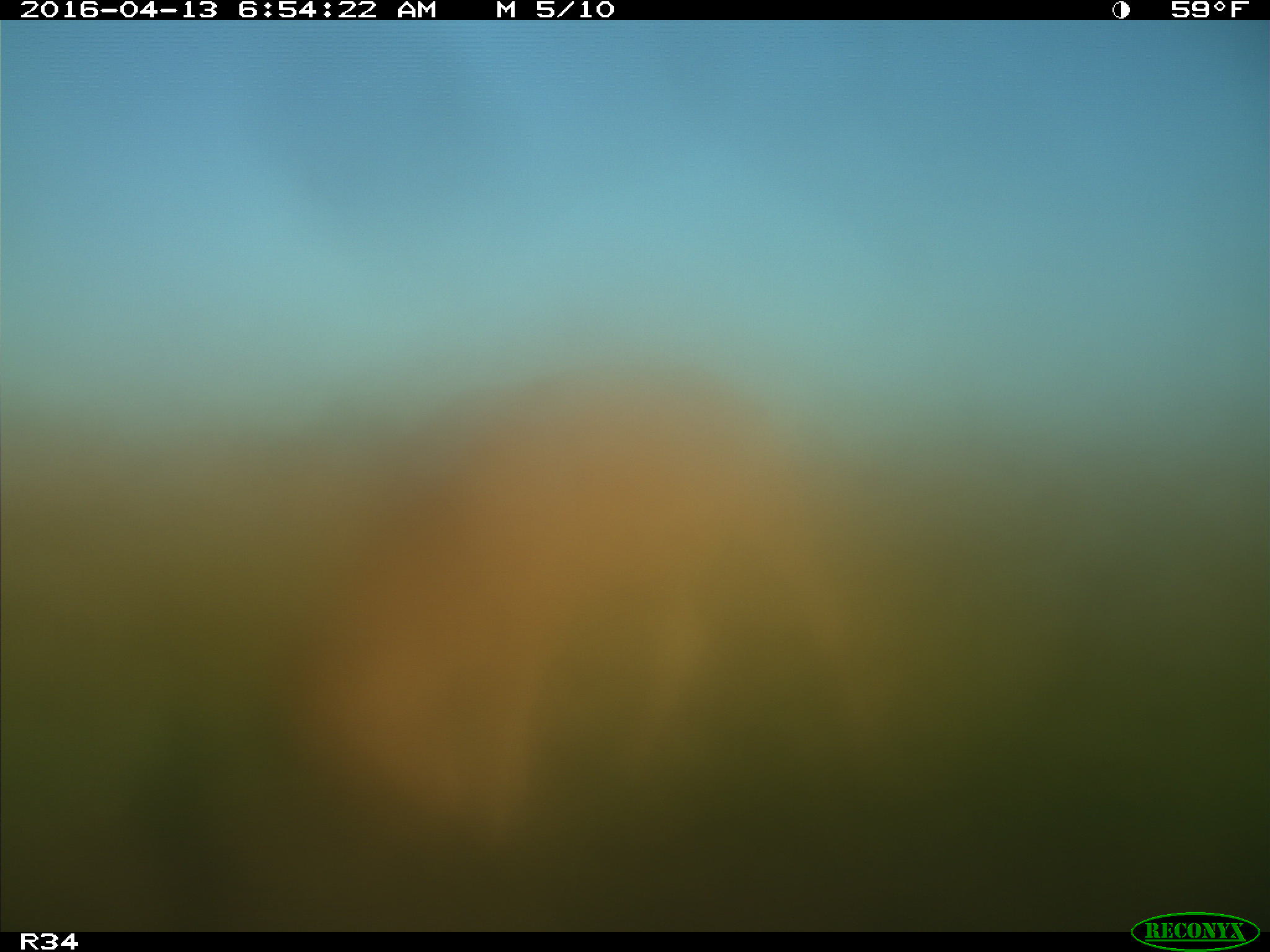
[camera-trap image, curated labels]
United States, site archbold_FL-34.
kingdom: Animalia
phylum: Chordata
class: Mammalia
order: Artiodactyla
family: Bovidae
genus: Bos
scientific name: Bos taurus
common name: domestic cow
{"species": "Bos taurus (domestic cow)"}